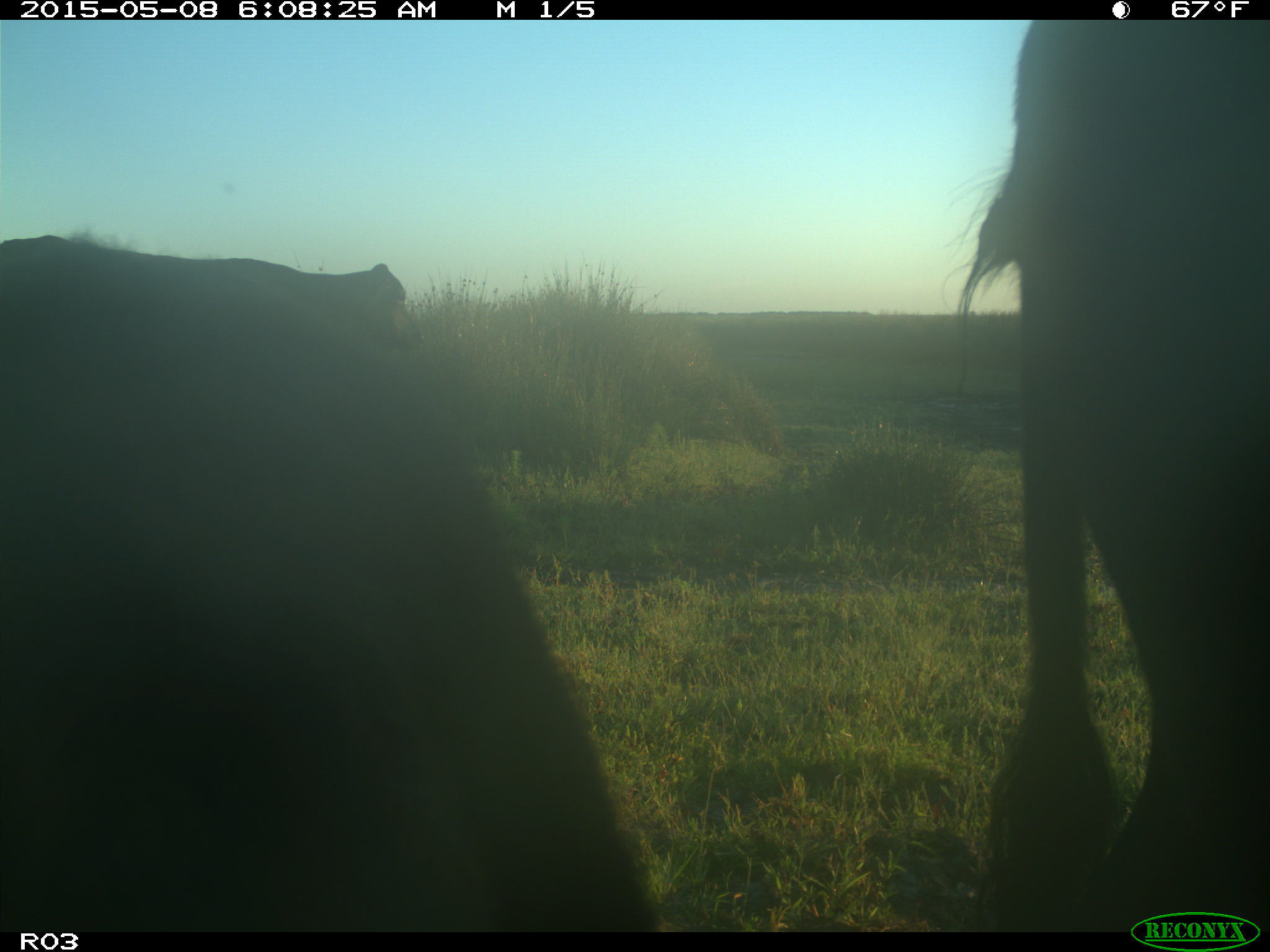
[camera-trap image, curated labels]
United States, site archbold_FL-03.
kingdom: Animalia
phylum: Chordata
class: Mammalia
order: Artiodactyla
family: Bovidae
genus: Bos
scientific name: Bos taurus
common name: domestic cow